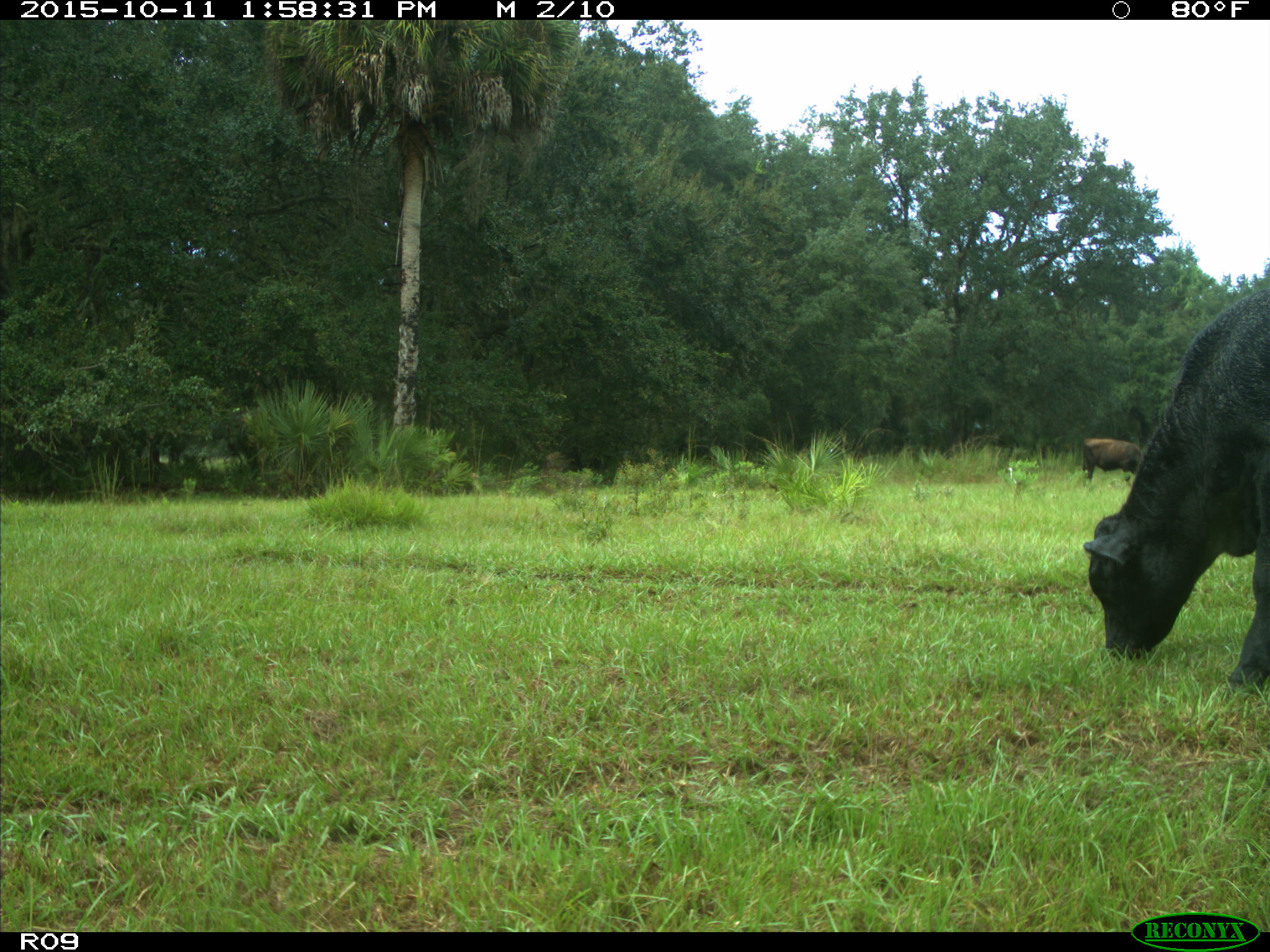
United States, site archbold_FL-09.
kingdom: Animalia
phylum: Chordata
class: Mammalia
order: Artiodactyla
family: Bovidae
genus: Bos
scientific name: Bos taurus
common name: domestic cow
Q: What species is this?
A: Bos taurus (domestic cow).